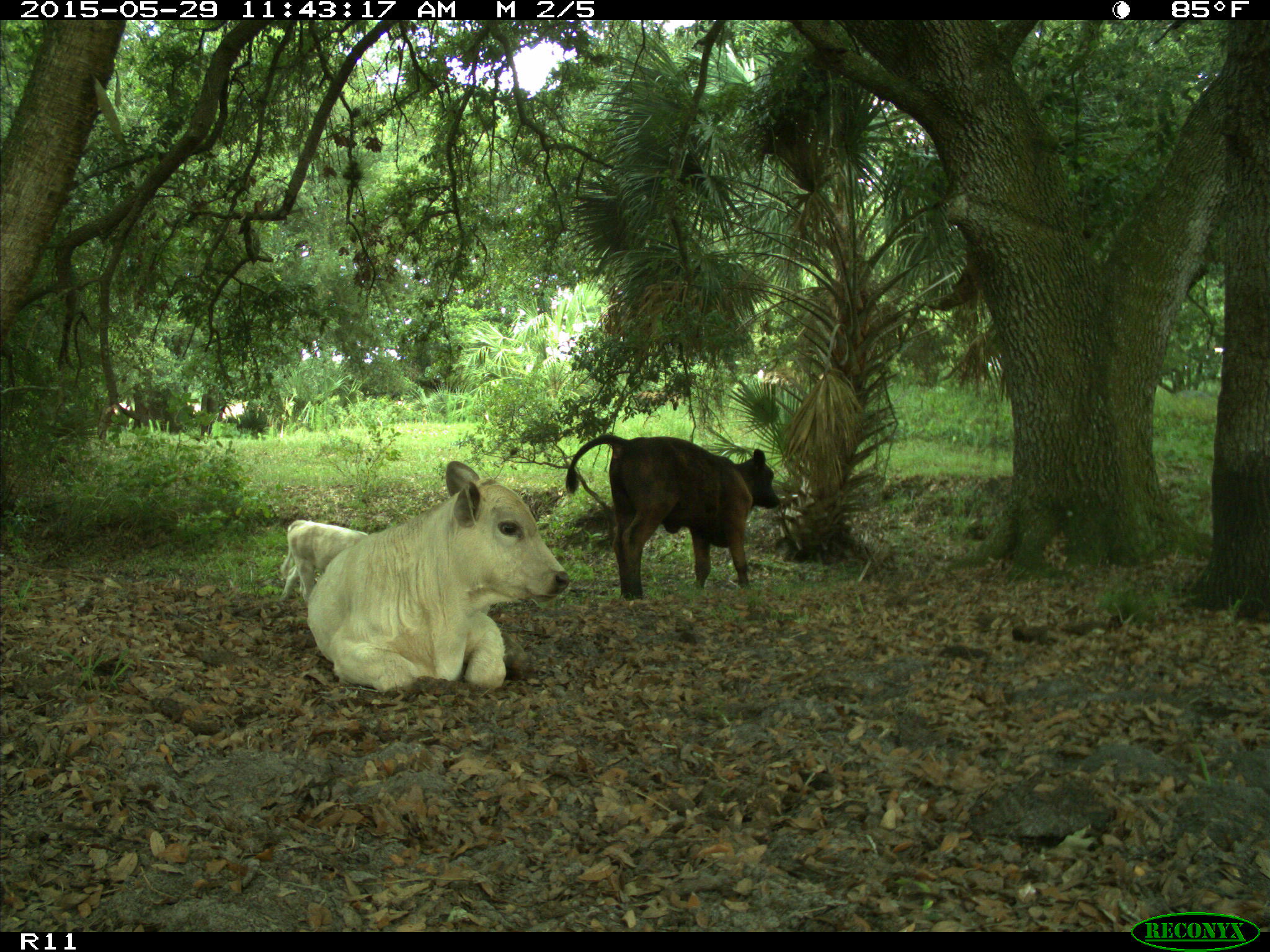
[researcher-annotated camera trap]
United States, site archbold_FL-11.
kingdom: Animalia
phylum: Chordata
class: Mammalia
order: Artiodactyla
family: Bovidae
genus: Bos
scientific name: Bos taurus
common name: domestic cow